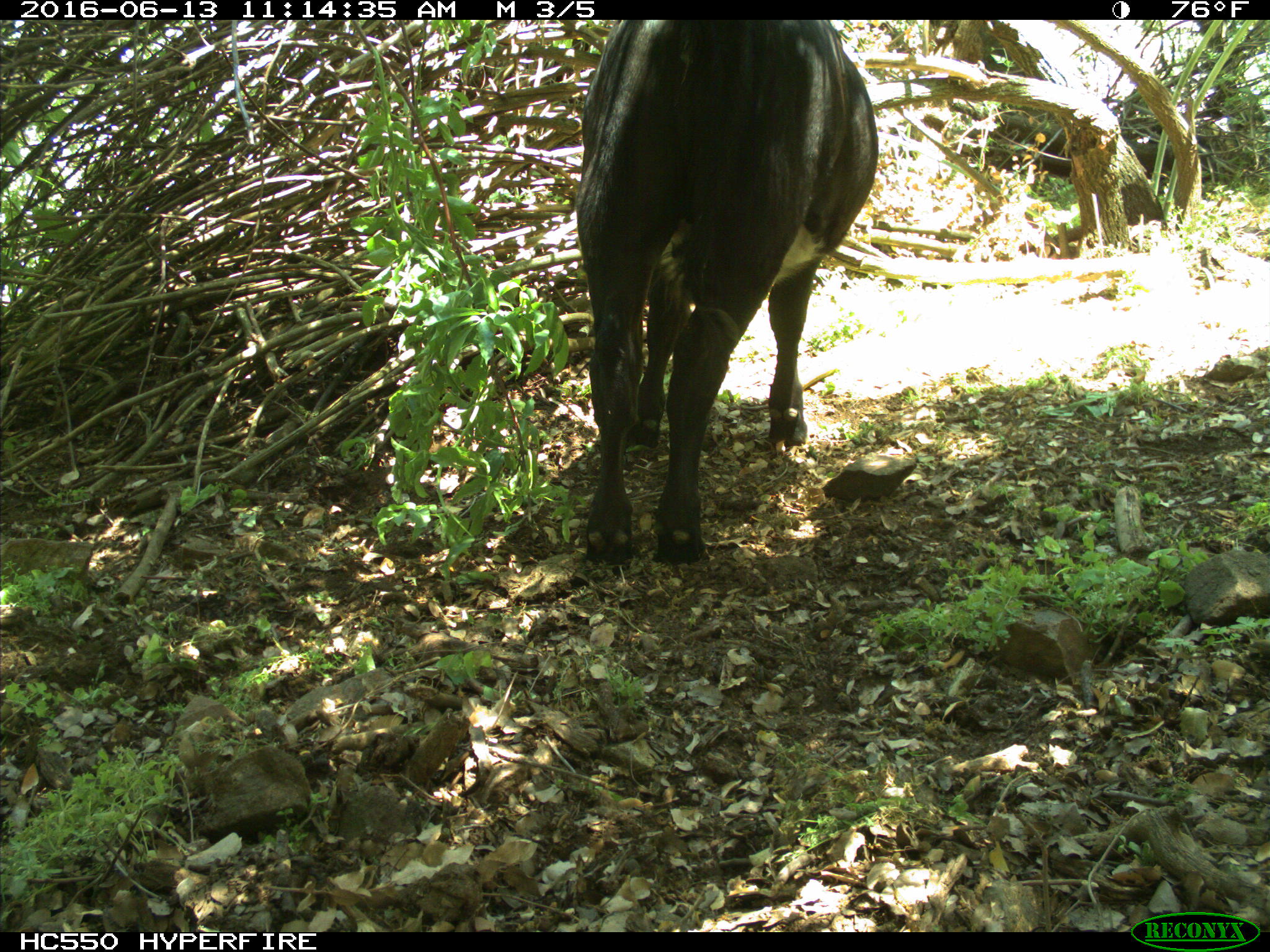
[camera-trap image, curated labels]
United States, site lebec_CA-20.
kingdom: Animalia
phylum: Chordata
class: Mammalia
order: Artiodactyla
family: Bovidae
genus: Bos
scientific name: Bos taurus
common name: domestic cow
Bos taurus (domestic cow).